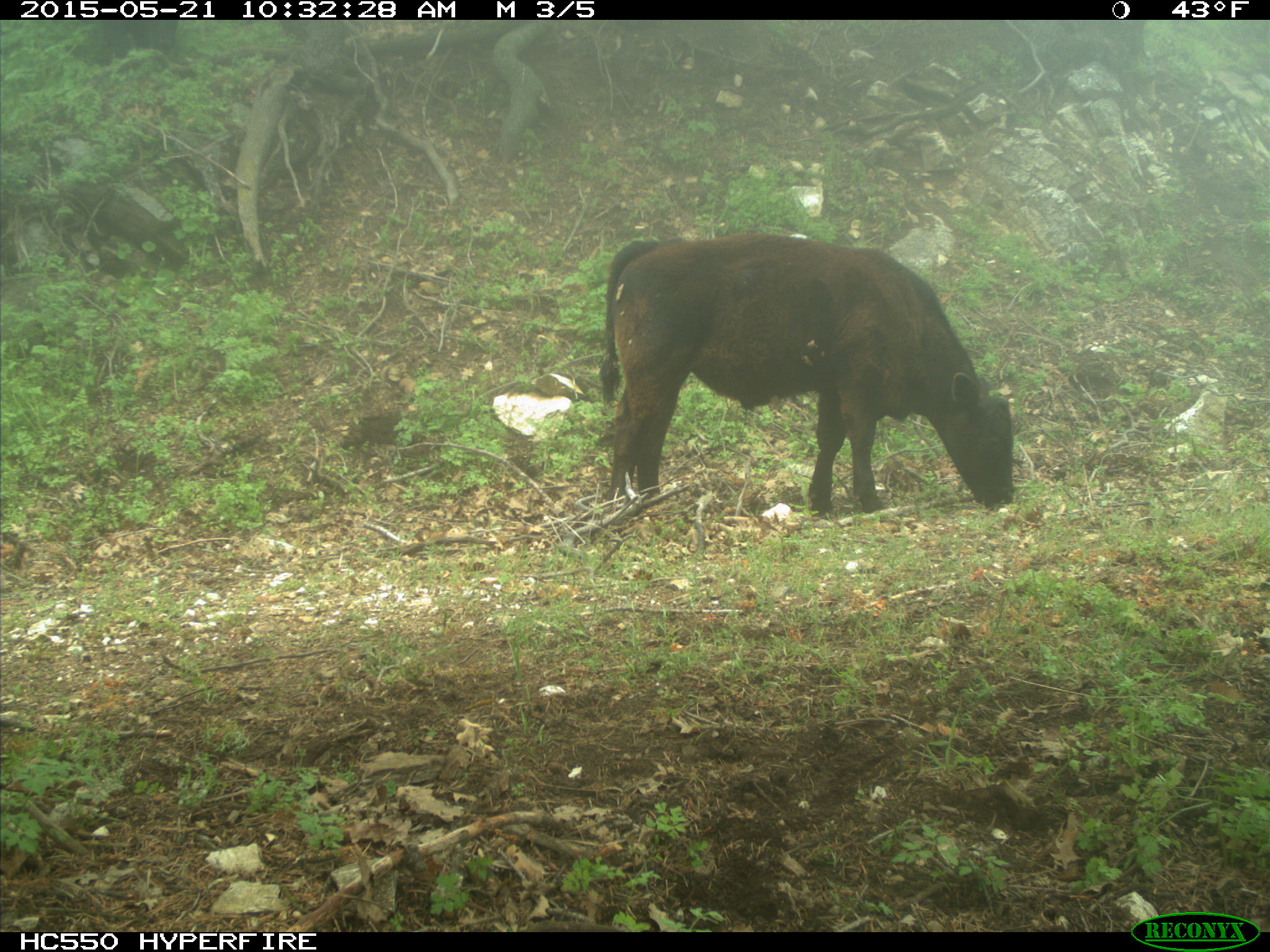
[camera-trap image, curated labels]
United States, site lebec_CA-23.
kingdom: Animalia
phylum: Chordata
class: Mammalia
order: Artiodactyla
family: Bovidae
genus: Bos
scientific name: Bos taurus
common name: domestic cow